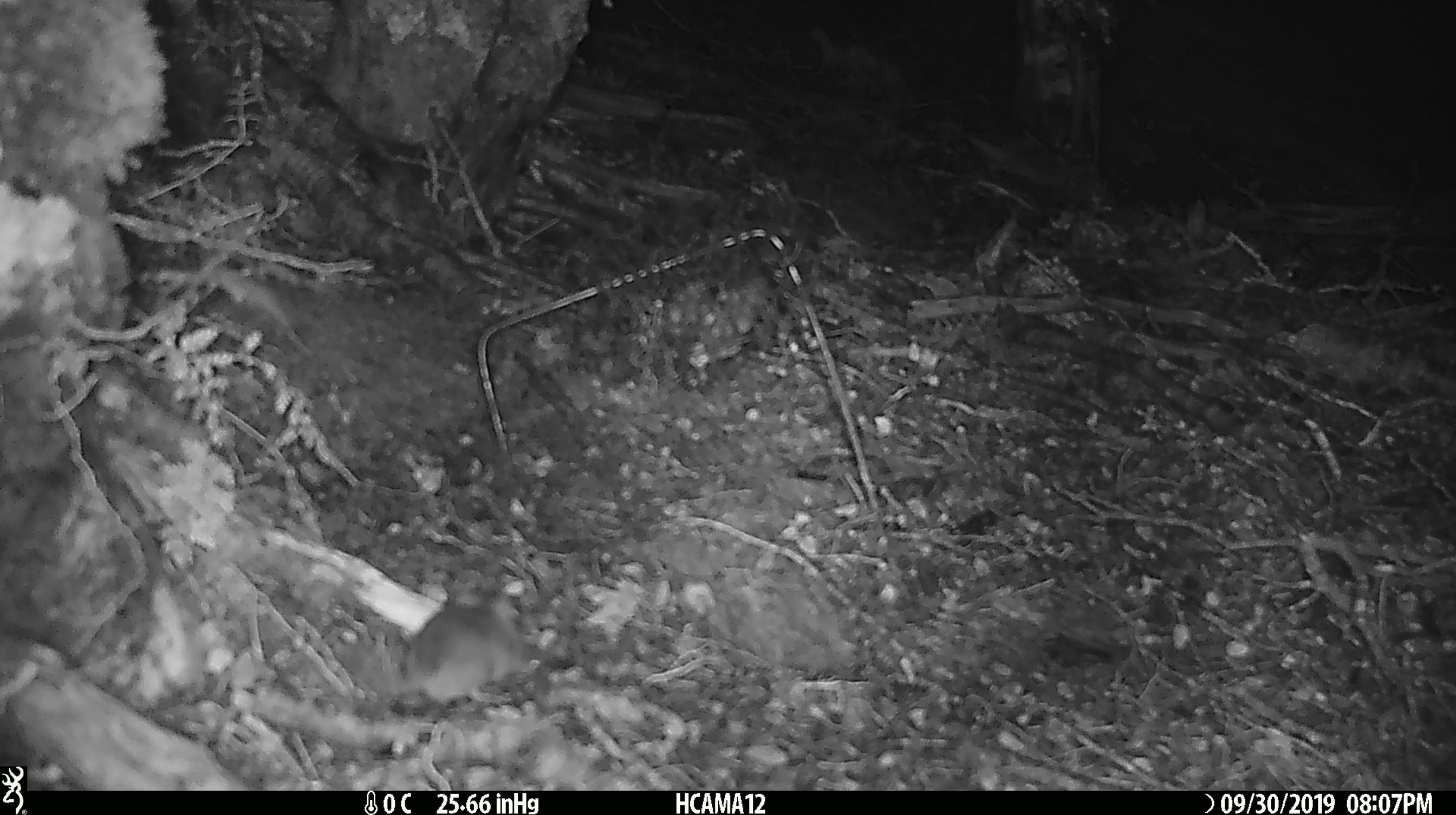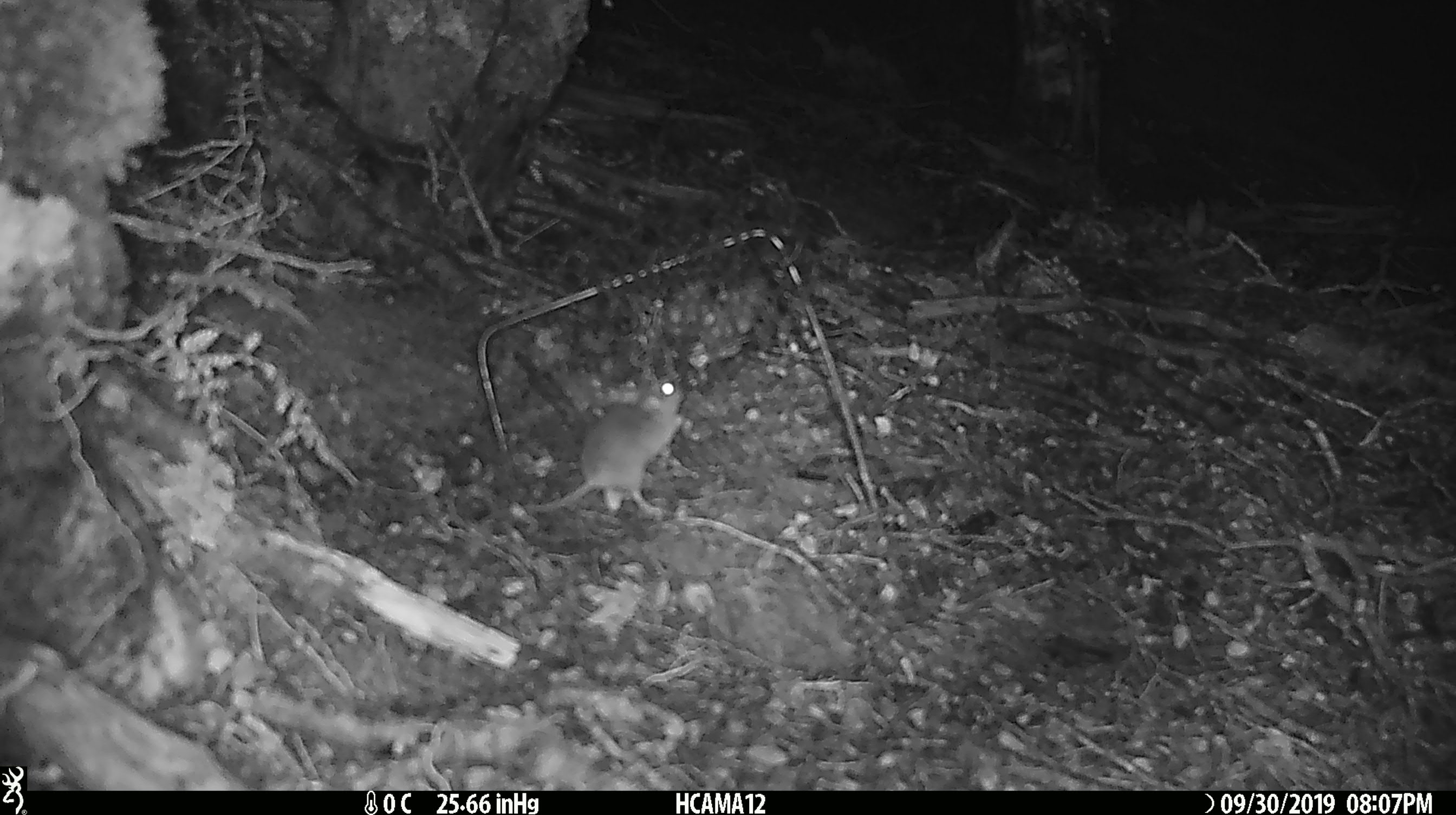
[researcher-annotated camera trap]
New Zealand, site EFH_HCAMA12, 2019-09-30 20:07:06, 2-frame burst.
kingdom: Animalia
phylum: Chordata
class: Mammalia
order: Rodentia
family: Muridae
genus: Mus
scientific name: Mus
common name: mouse